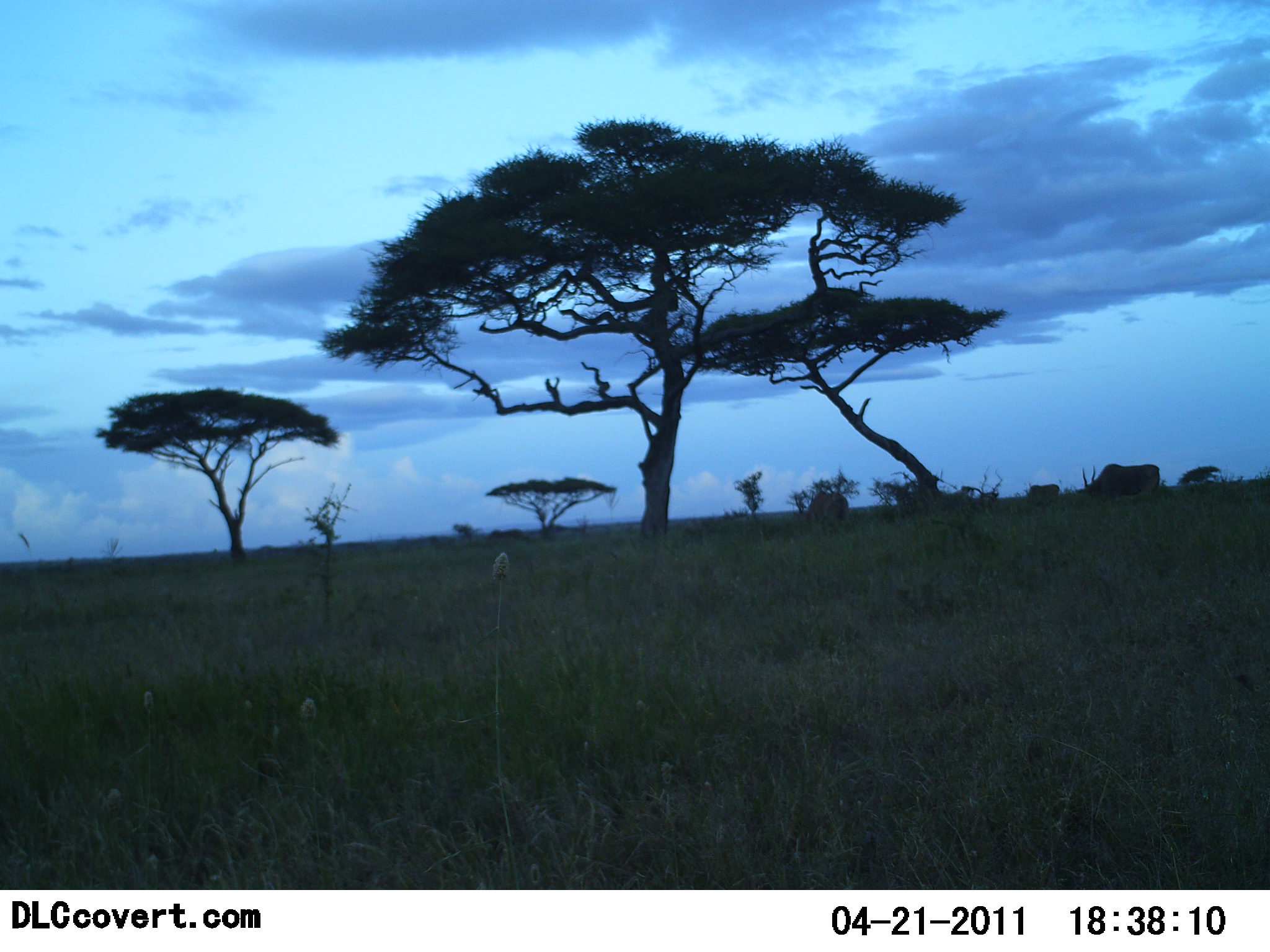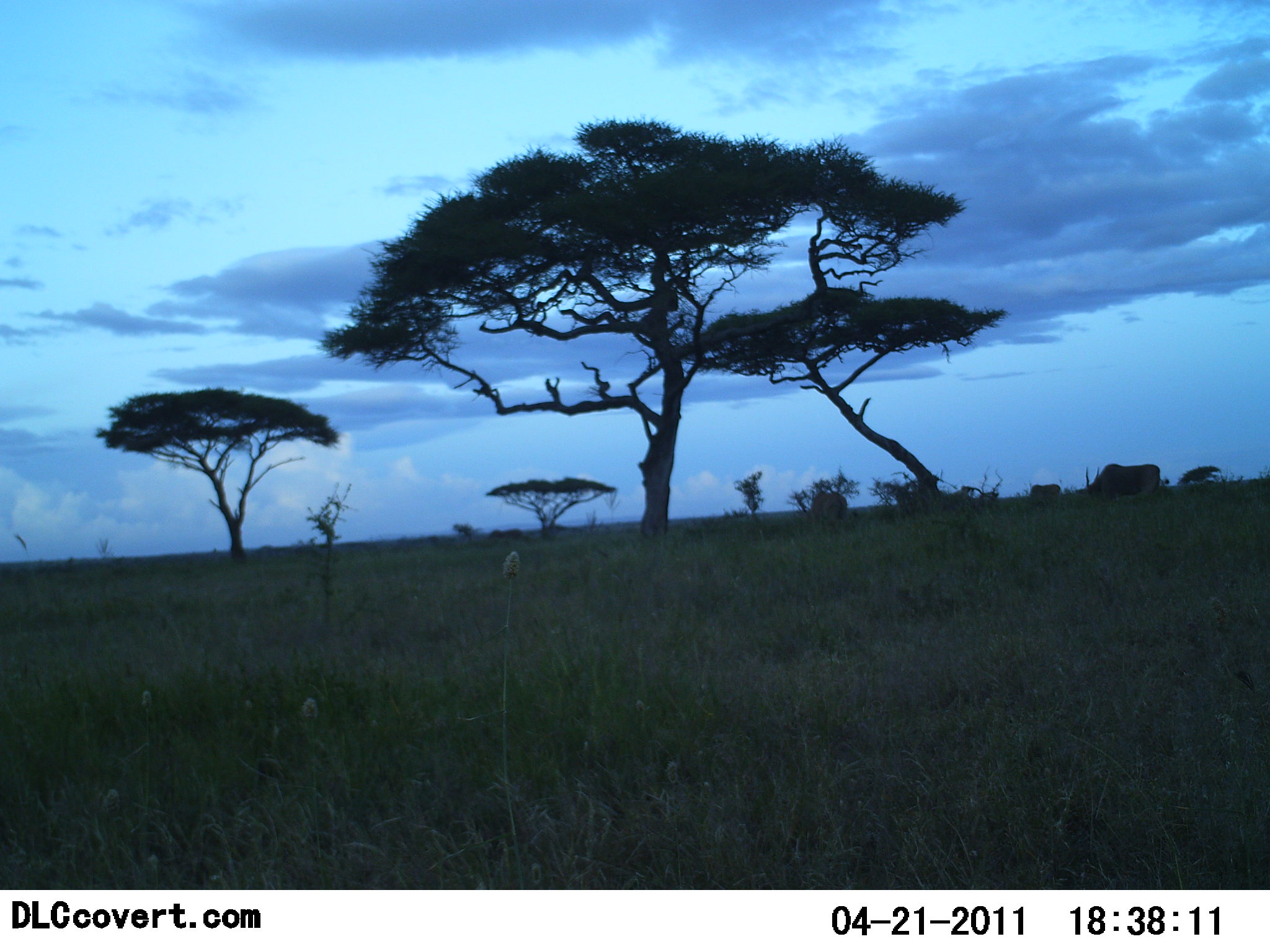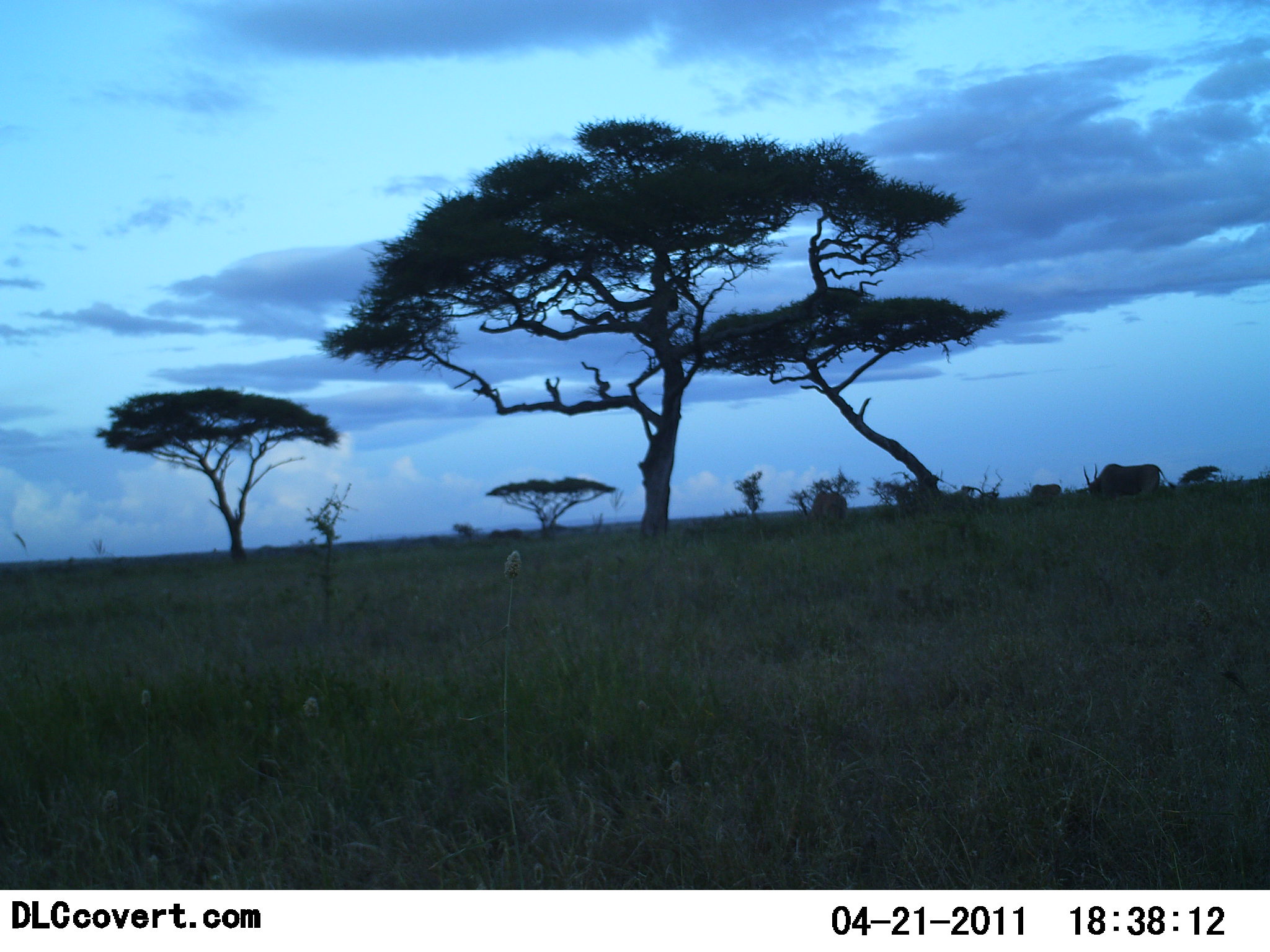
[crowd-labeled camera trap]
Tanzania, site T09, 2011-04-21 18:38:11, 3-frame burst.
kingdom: Animalia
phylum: Chordata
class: Mammalia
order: Artiodactyla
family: Bovidae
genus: Tragelaphus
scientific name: Tragelaphus oryx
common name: eland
Eland (Tragelaphus oryx), count 3. Behavior (volunteer vote fractions): standing 43%, resting 0%, moving 0%, interacting 0%. Young present (vote fraction): 0%. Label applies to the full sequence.